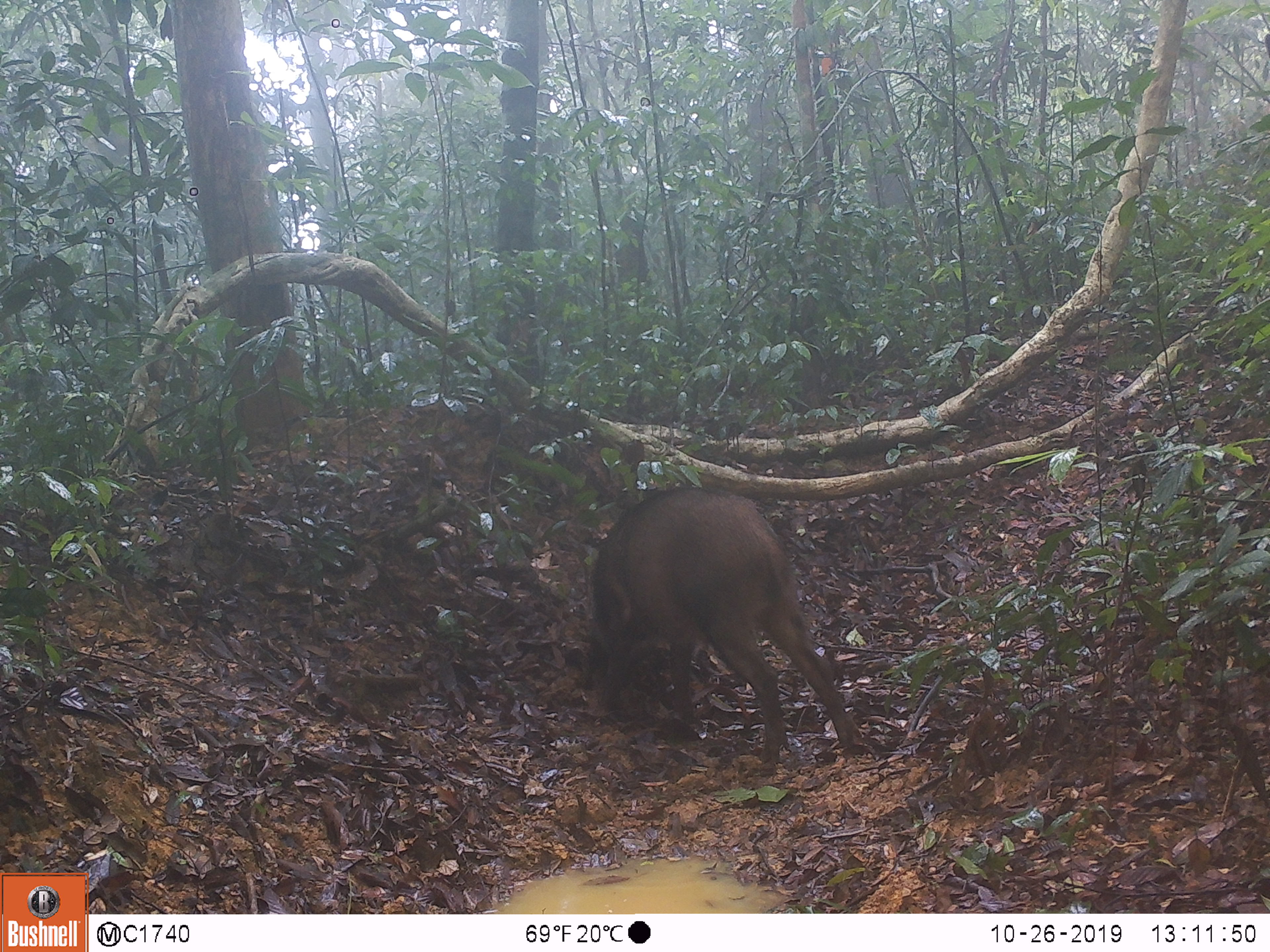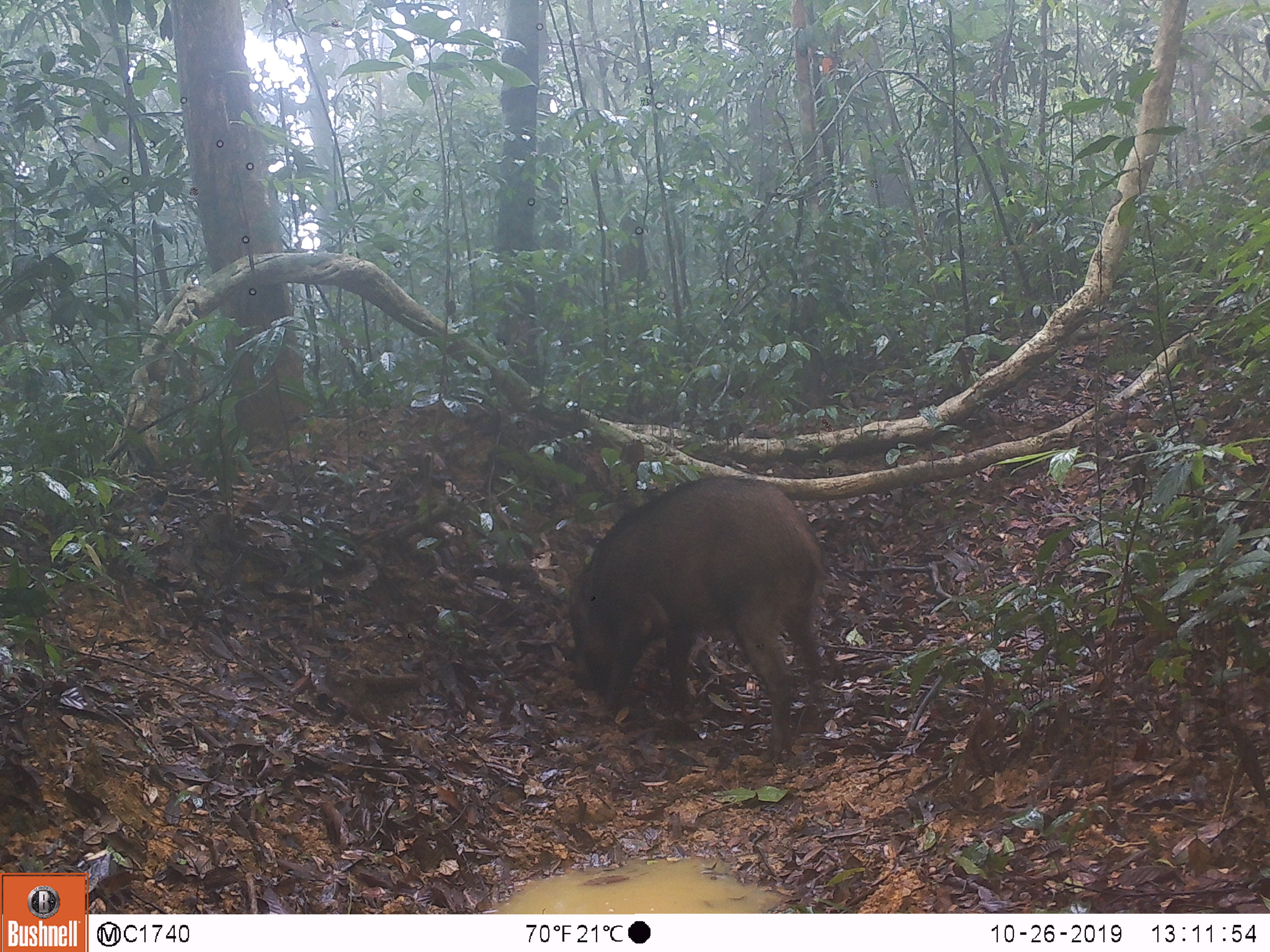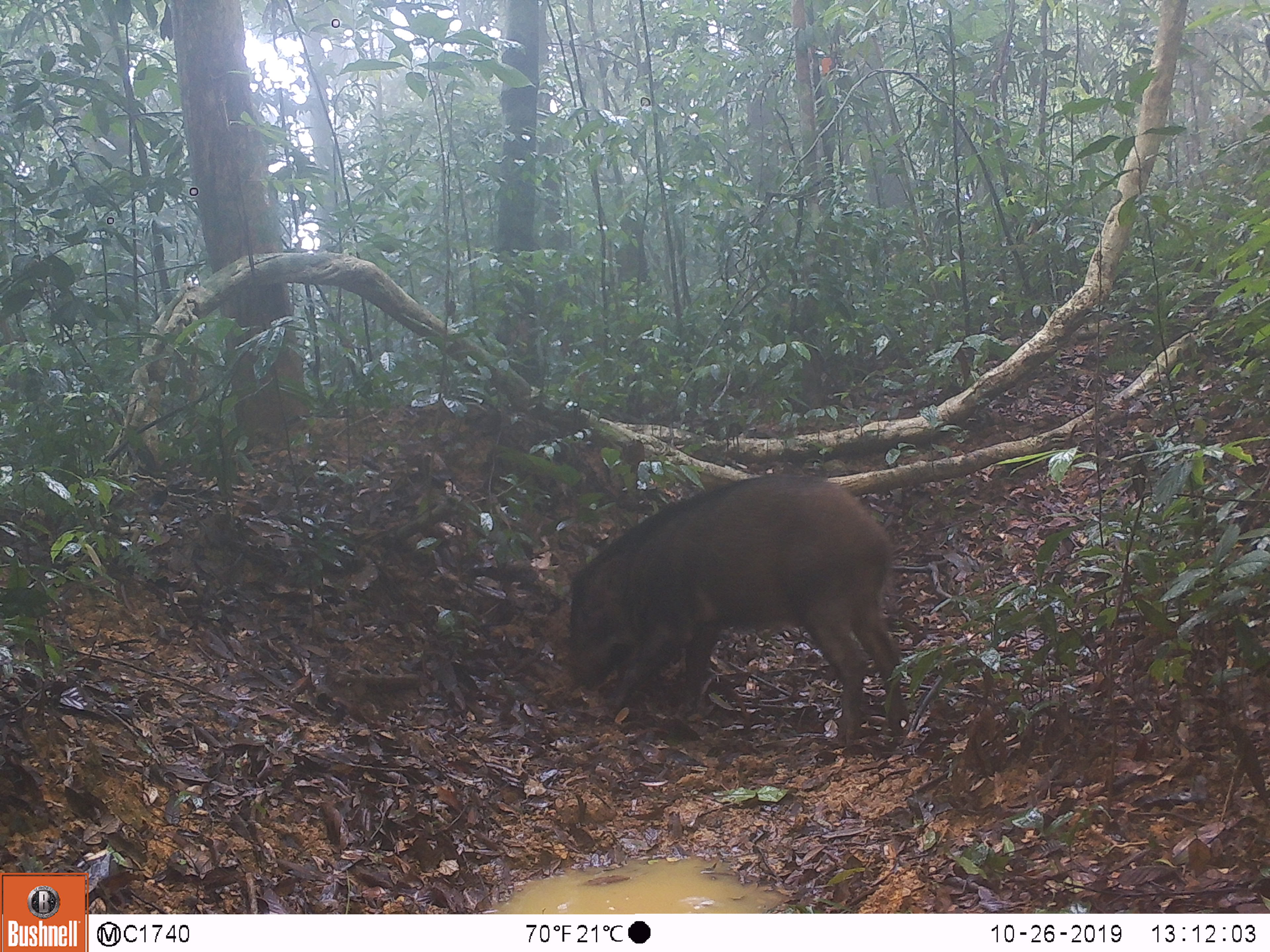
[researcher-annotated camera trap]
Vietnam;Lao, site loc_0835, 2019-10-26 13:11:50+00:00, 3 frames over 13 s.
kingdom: Animalia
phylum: Chordata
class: Mammalia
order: Artiodactyla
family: Suidae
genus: Sus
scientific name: Sus scrofa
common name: eurasian wild pig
Eurasian wild pig (Sus scrofa). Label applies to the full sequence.